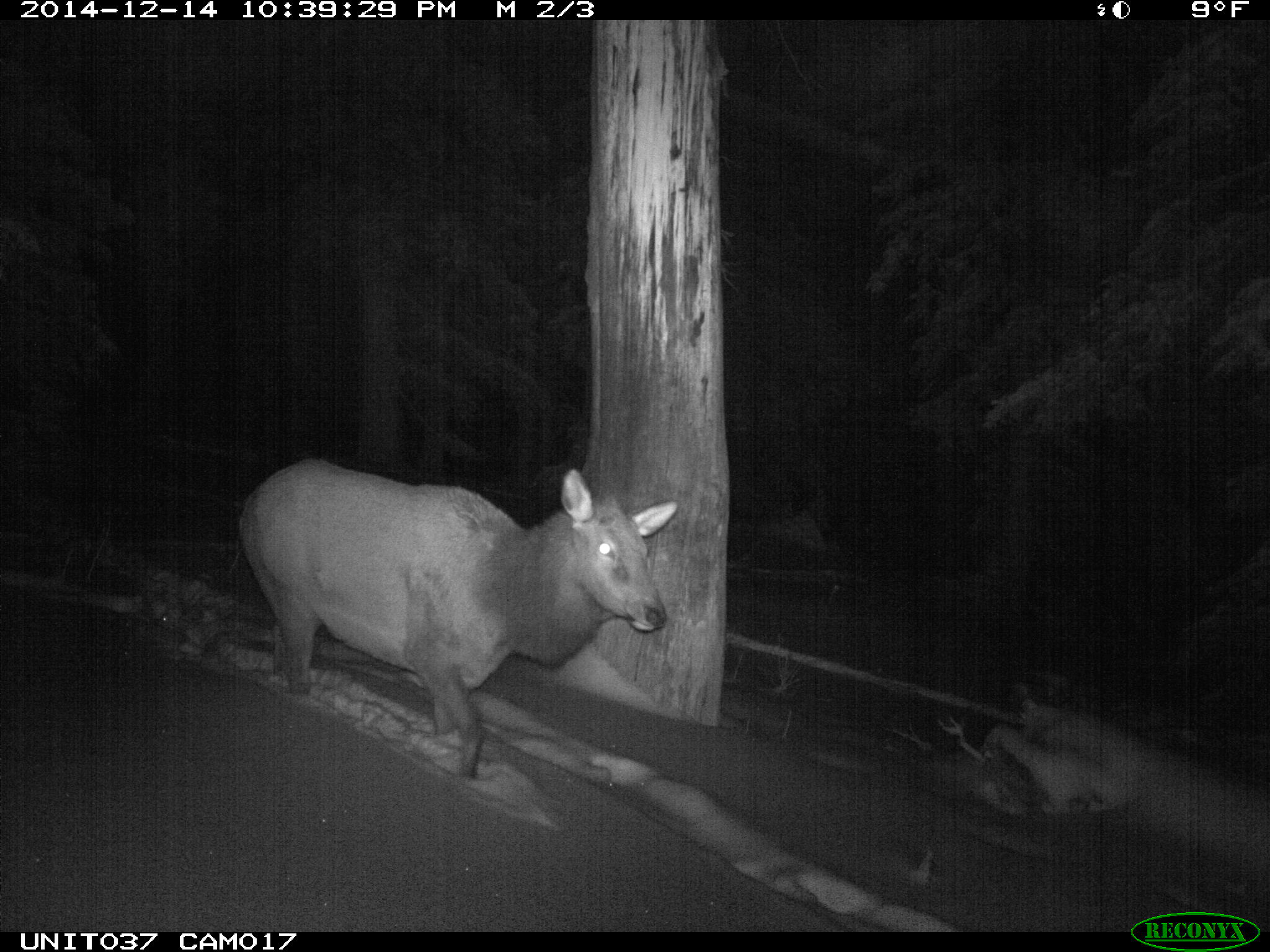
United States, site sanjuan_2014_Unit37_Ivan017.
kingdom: Animalia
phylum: Chordata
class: Mammalia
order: Artiodactyla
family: Cervidae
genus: Cervus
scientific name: Cervus elaphus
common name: red deer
Cervus elaphus (red deer).